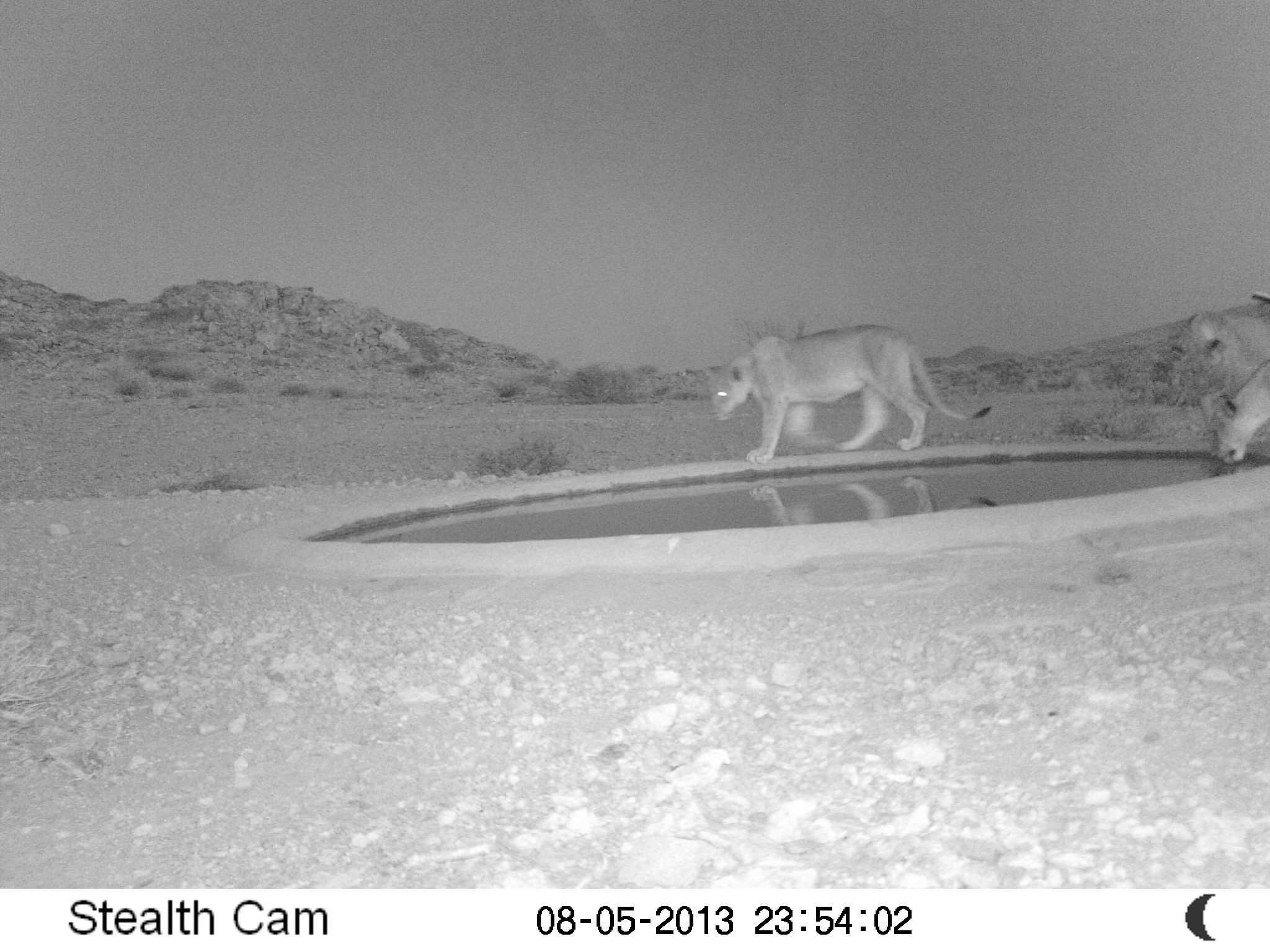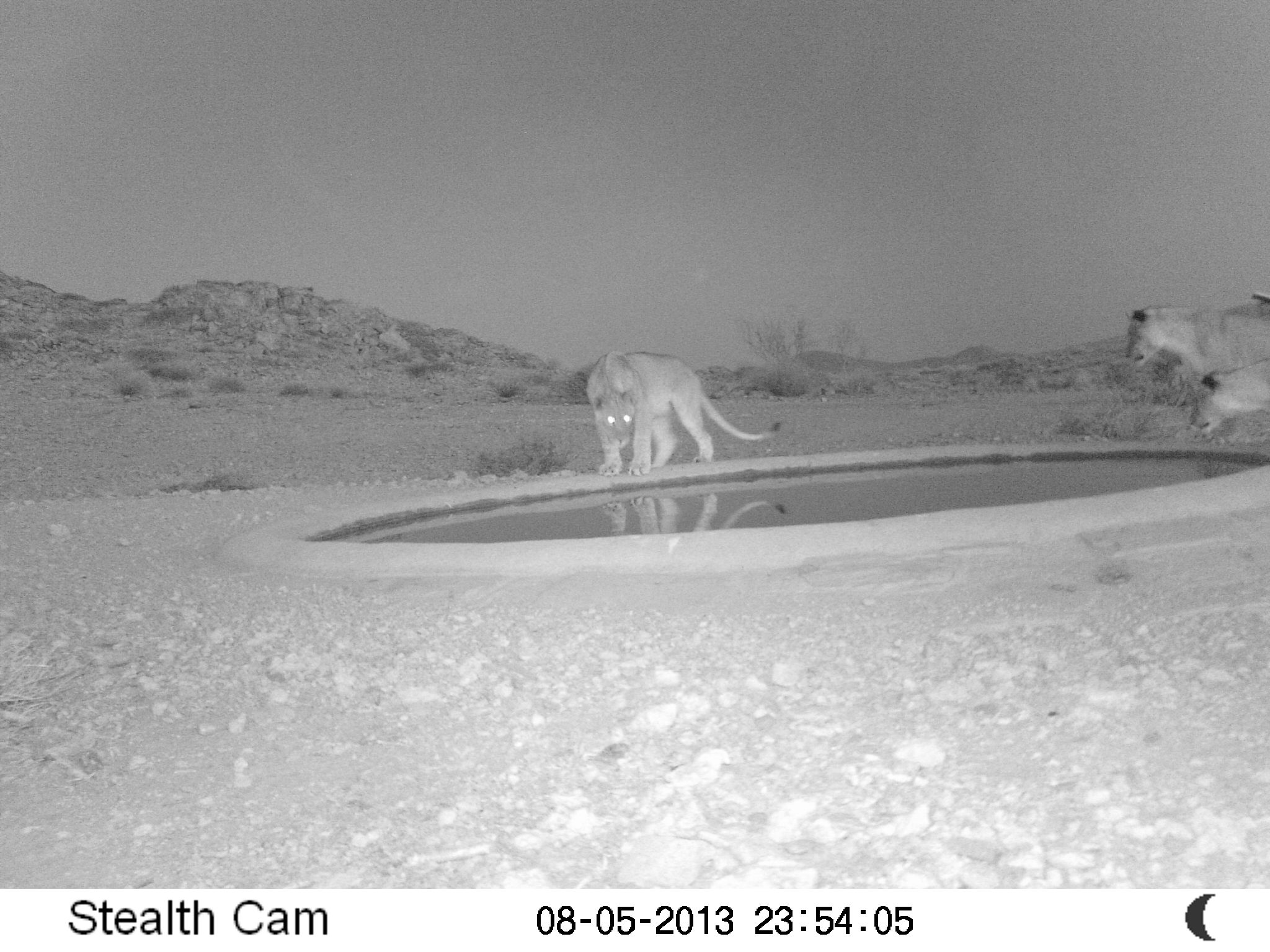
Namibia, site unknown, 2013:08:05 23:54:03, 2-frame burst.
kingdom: Animalia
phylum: Chordata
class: Mammalia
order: Carnivora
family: Felidae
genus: Panthera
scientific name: Panthera leo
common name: lion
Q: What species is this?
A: Panthera leo (lion).